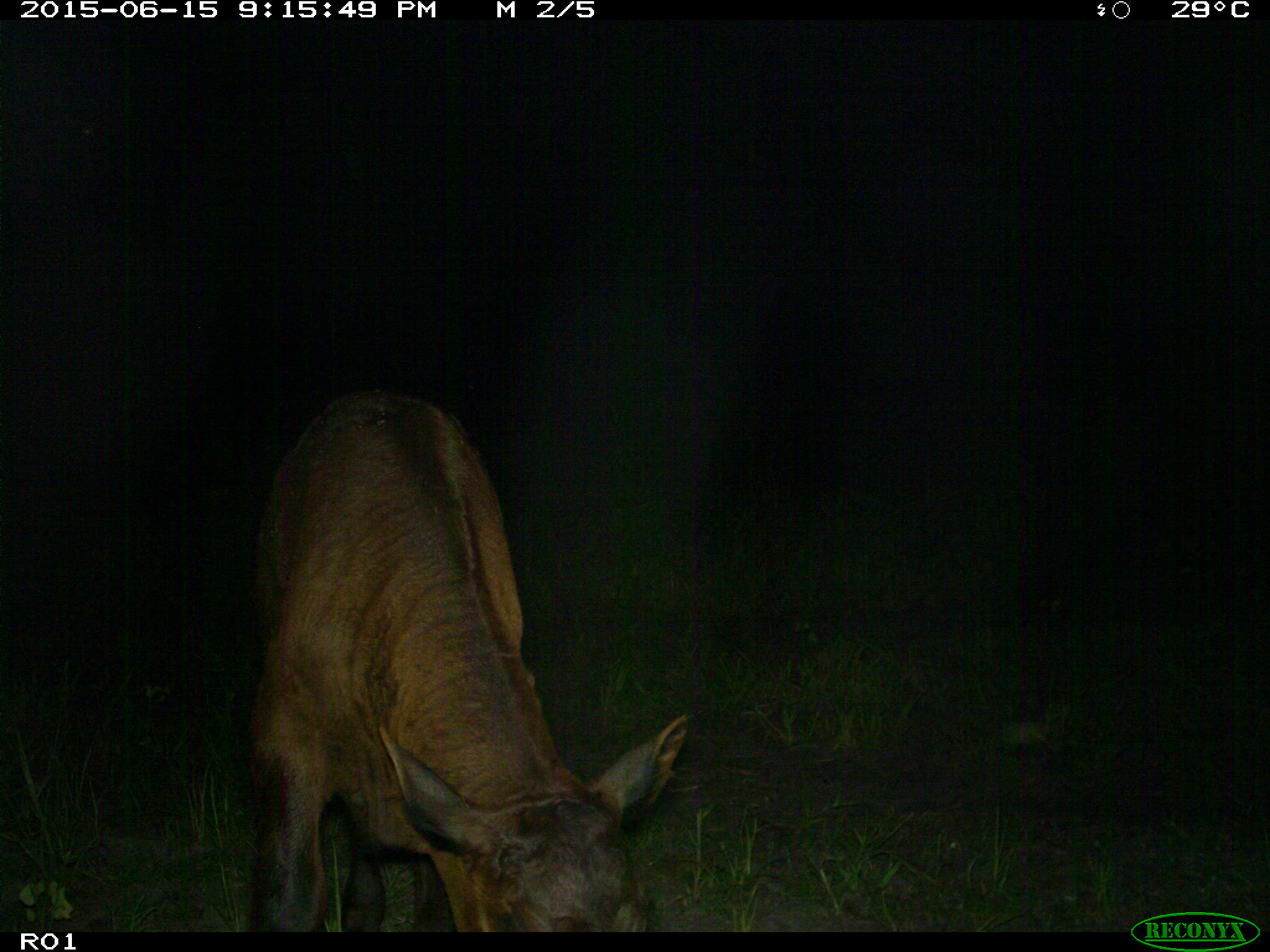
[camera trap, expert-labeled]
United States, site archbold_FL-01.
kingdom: Animalia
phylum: Chordata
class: Mammalia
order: Artiodactyla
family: Bovidae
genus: Bos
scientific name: Bos taurus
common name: domestic cow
Bos taurus (domestic cow).